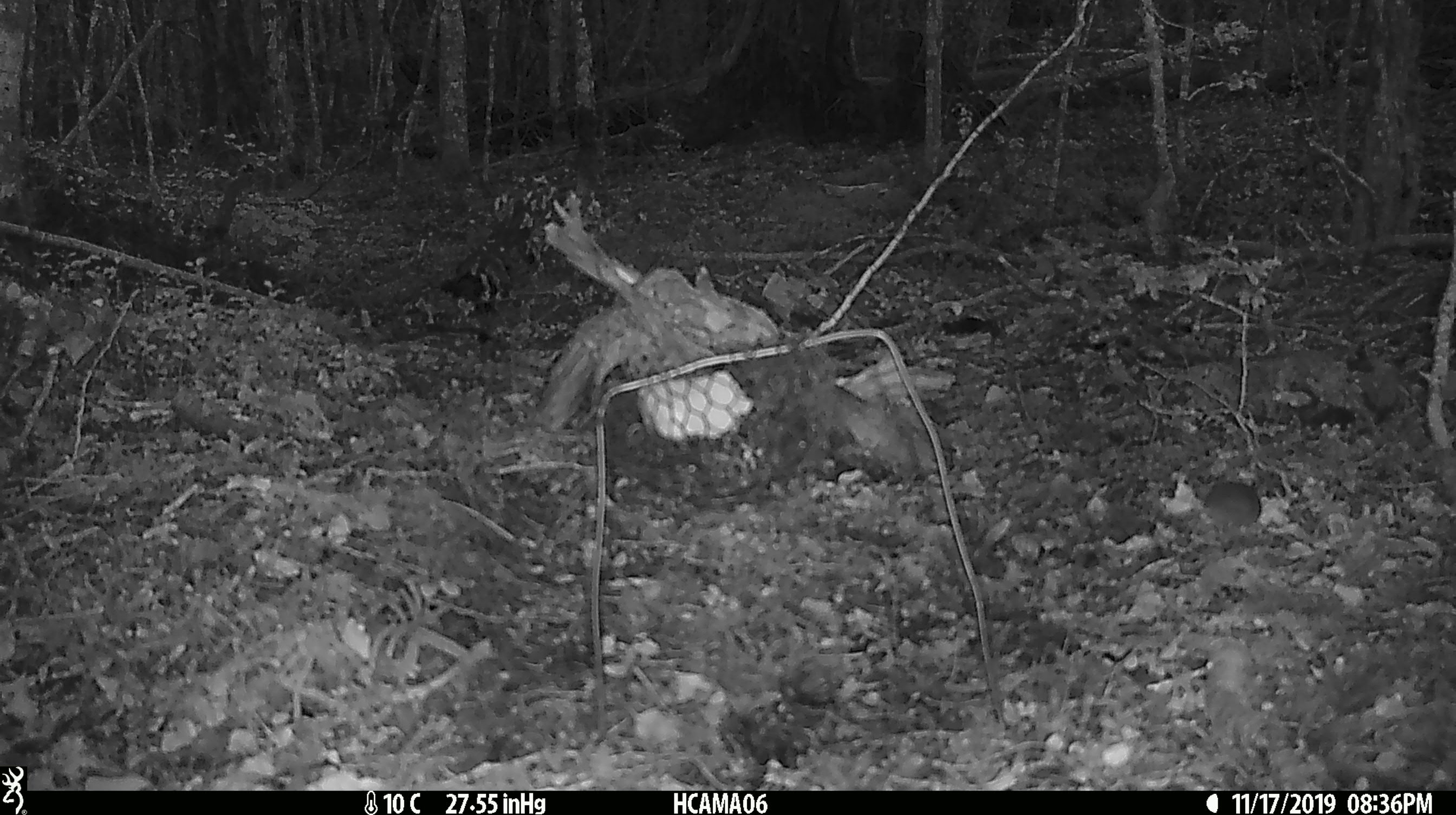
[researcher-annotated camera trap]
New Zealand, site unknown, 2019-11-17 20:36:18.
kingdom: Animalia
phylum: Chordata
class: Mammalia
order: Rodentia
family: Muridae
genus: Mus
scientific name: Mus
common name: mouse